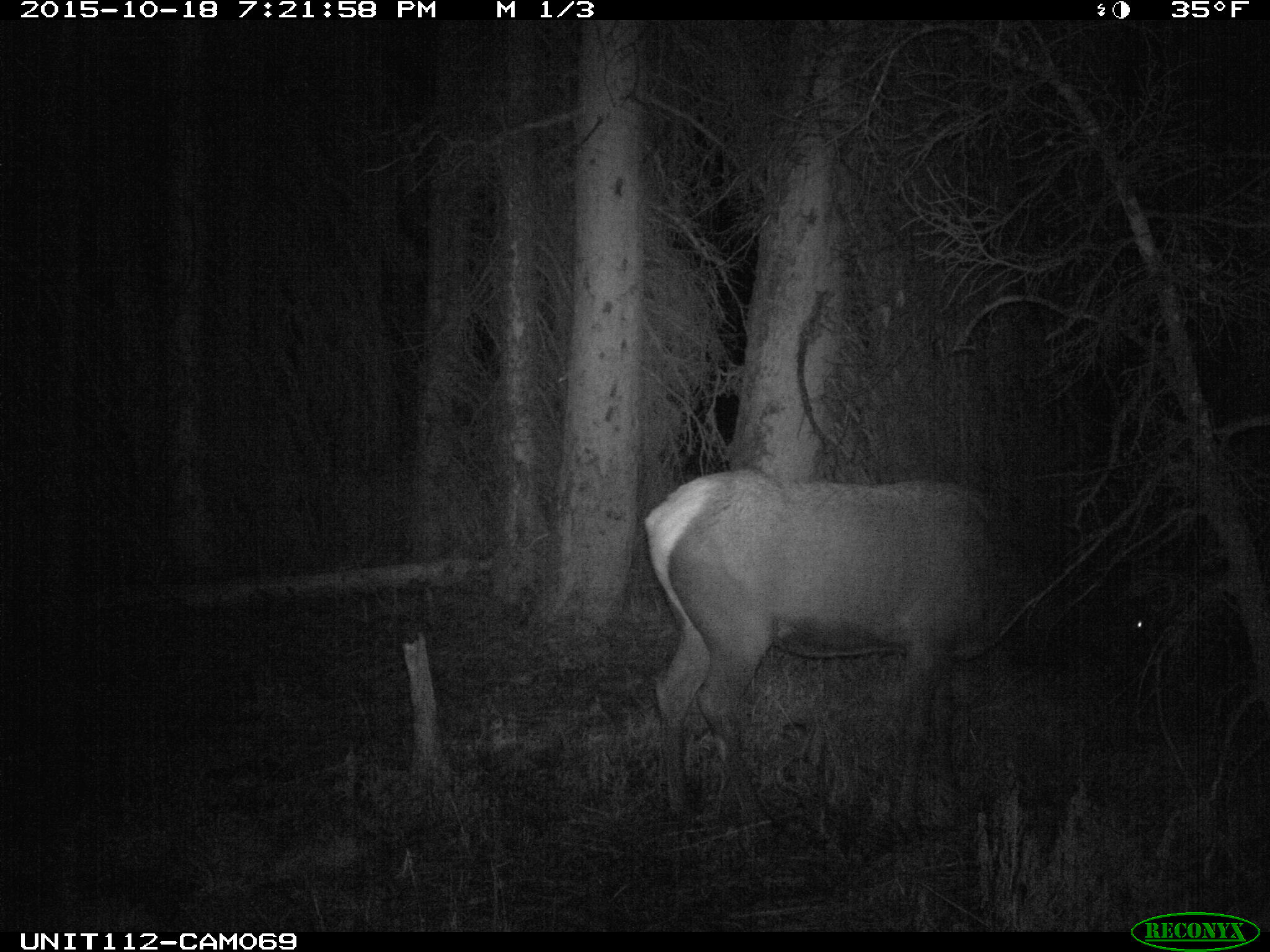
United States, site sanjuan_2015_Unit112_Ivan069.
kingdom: Animalia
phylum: Chordata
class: Mammalia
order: Artiodactyla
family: Cervidae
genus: Cervus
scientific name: Cervus elaphus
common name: red deer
Cervus elaphus (red deer).